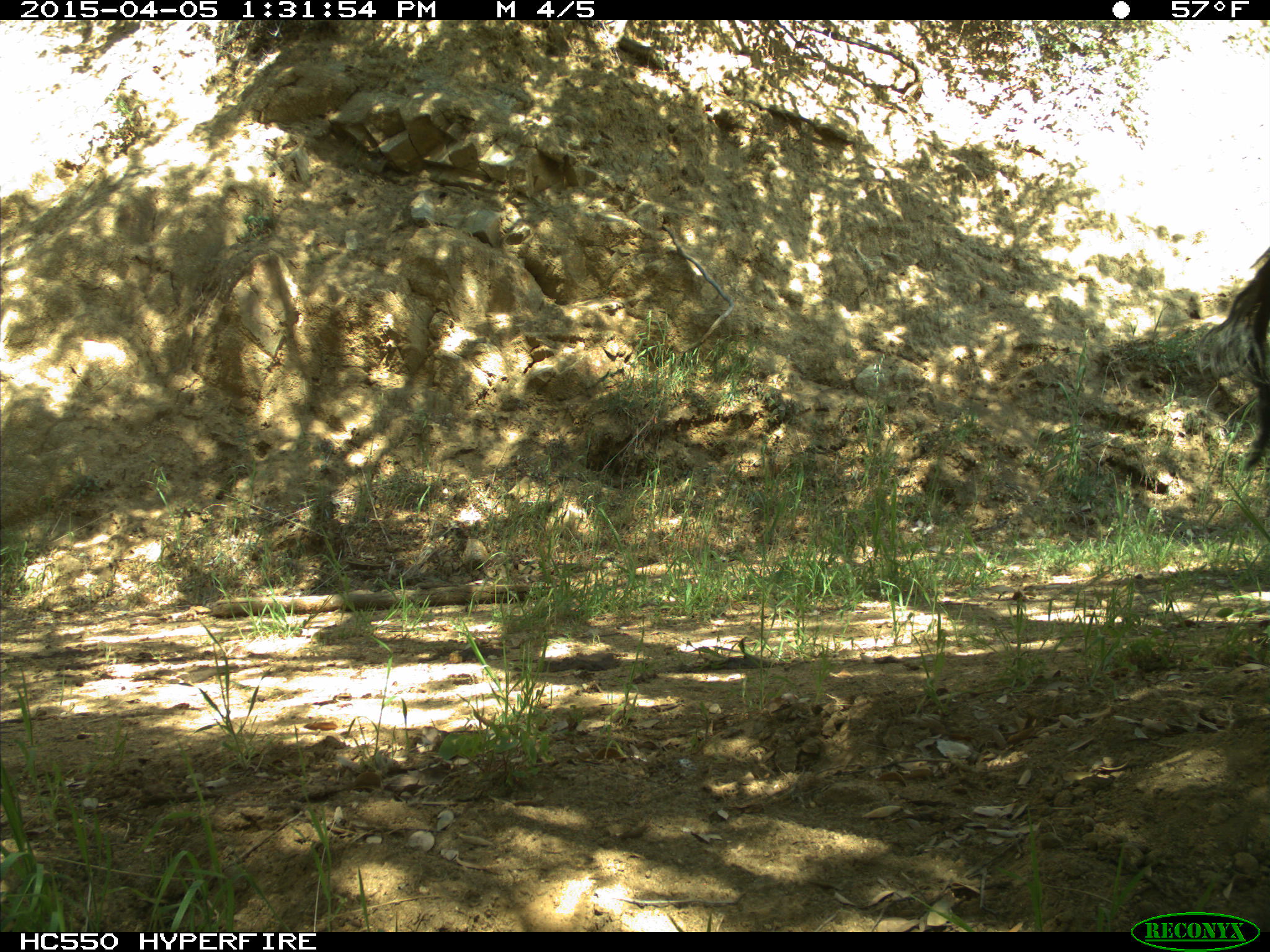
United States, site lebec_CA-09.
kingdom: Animalia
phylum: Chordata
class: Mammalia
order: Artiodactyla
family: Bovidae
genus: Bos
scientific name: Bos taurus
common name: domestic cow